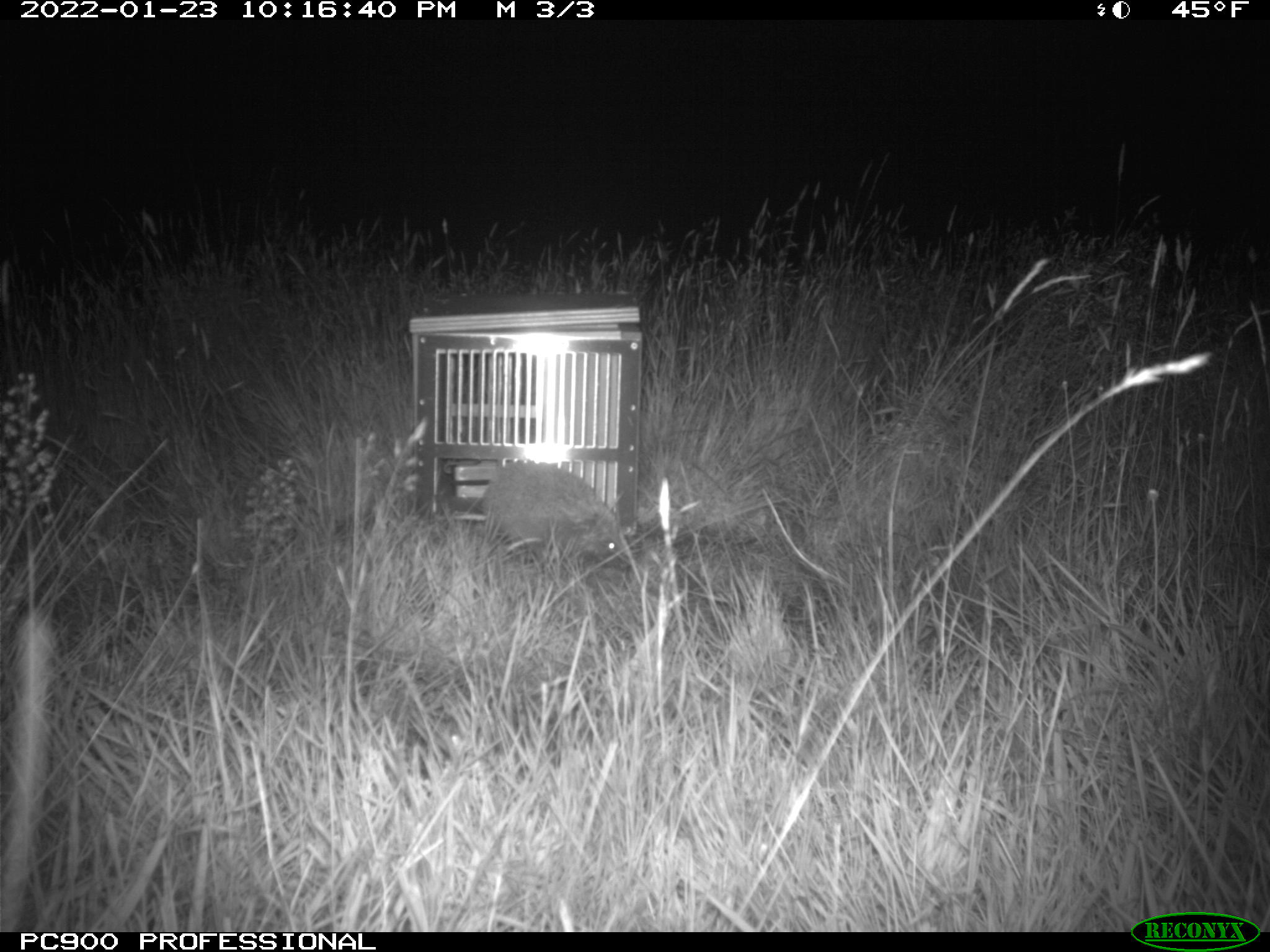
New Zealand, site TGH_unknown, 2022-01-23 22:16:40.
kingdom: Animalia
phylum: Chordata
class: Mammalia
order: Eulipotyphla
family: Erinaceidae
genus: Erinaceus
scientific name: Erinaceus europaeus europaeus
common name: european hedgehog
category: hedgehog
Hedgehog (european hedgehog) (Erinaceus europaeus europaeus).